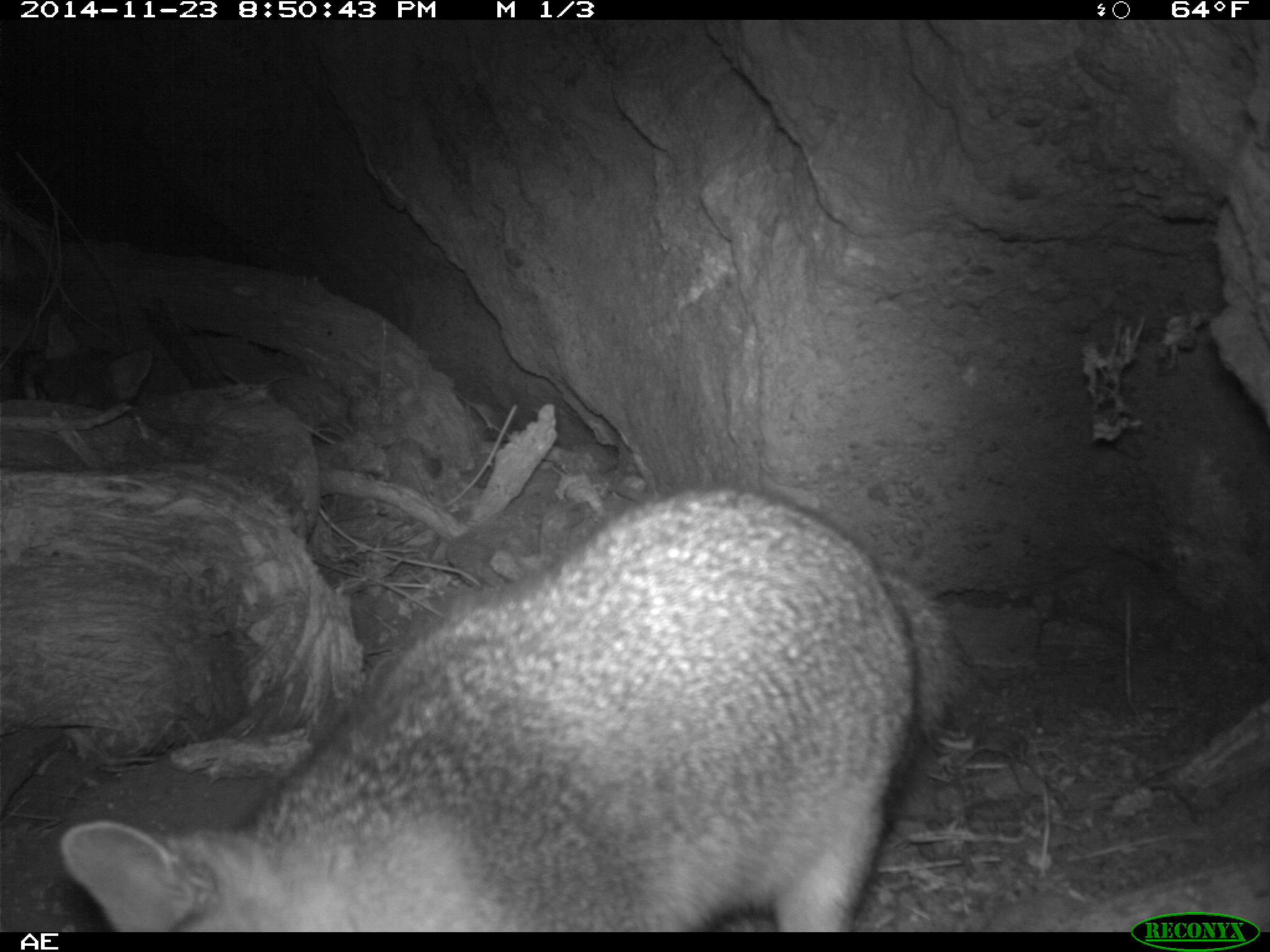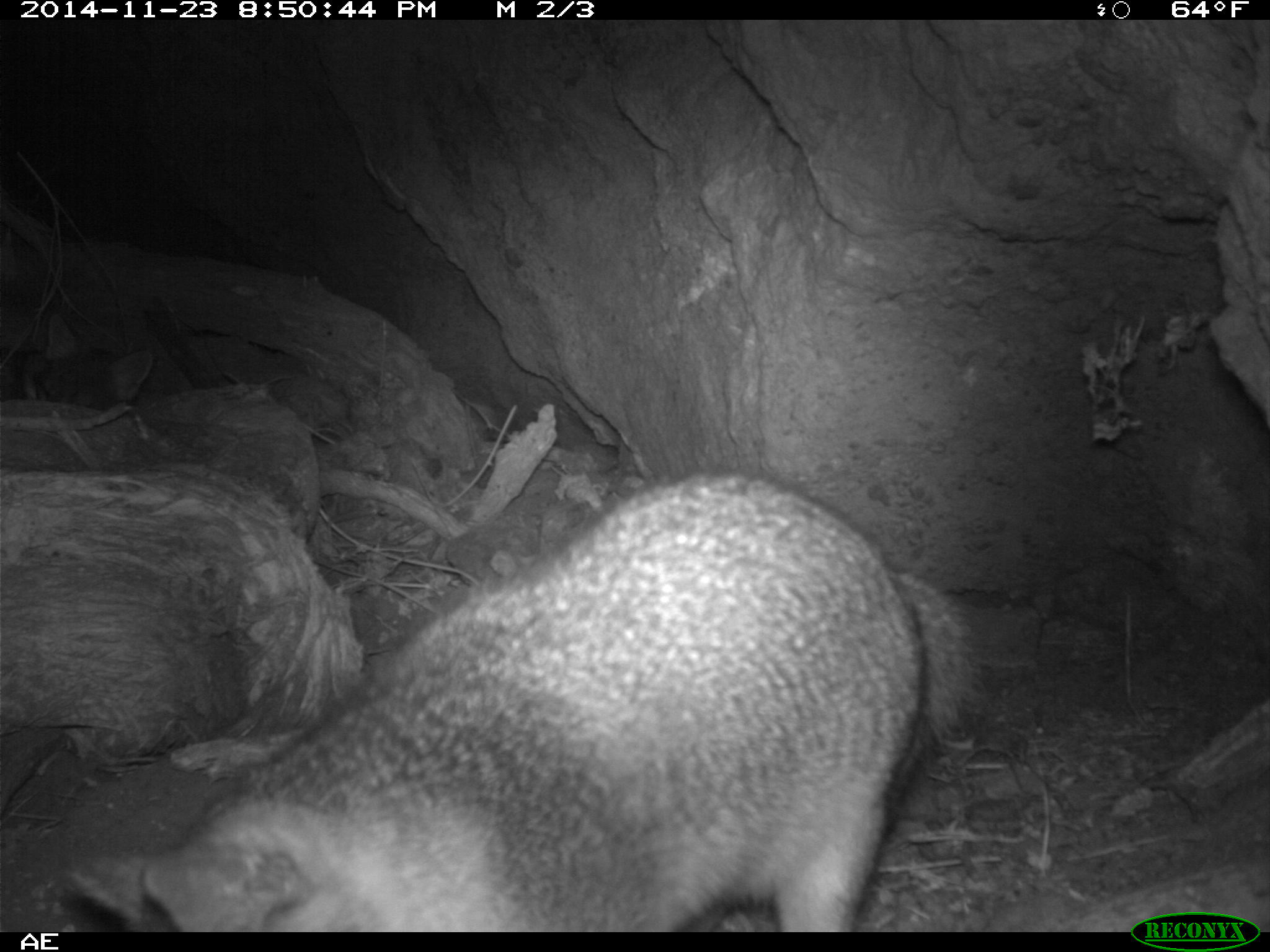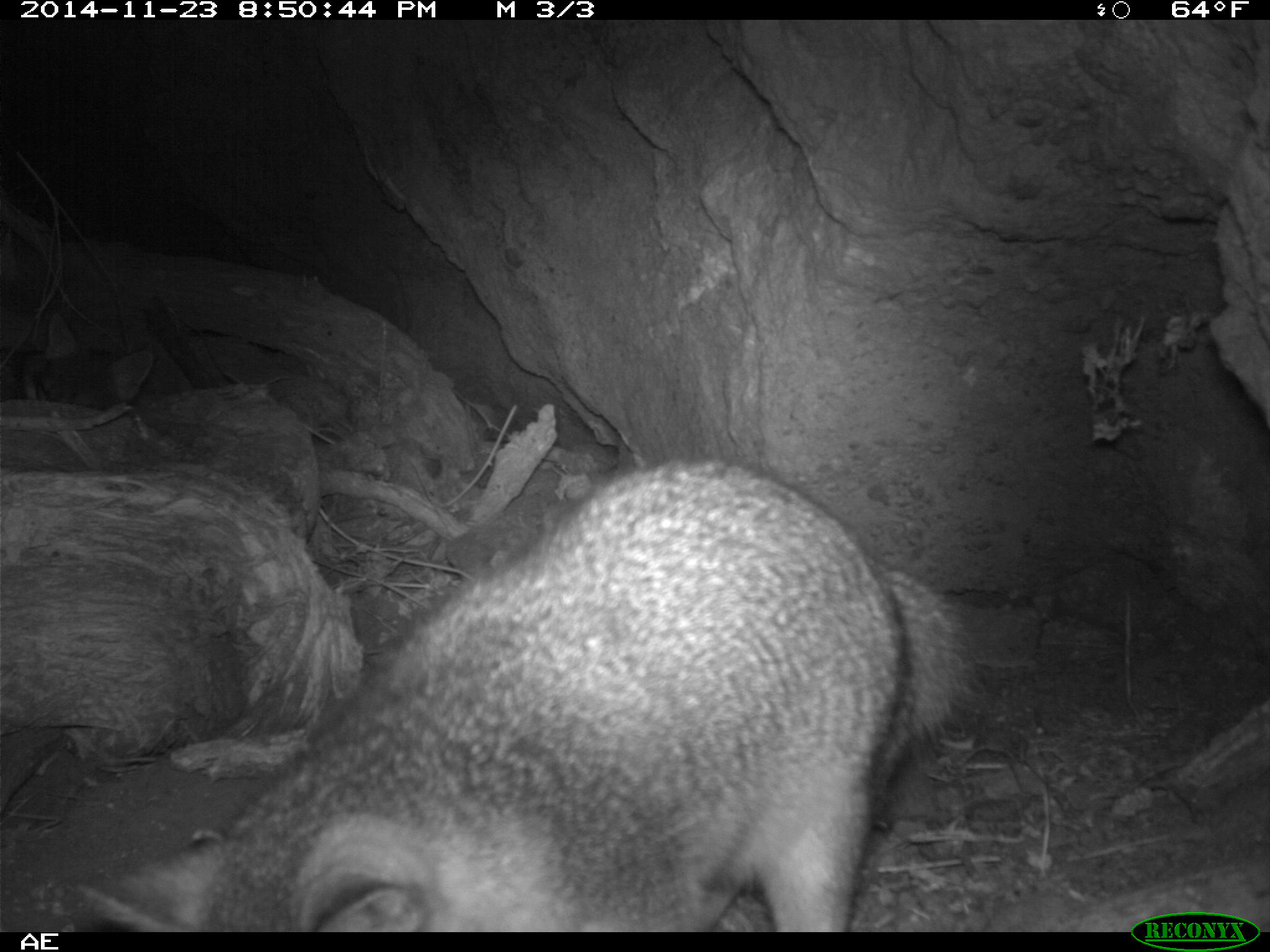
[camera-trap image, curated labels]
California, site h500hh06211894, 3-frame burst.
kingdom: Animalia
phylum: Chordata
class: Mammalia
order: Carnivora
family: Canidae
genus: Urocyon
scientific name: Urocyon littoralis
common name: island fox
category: fox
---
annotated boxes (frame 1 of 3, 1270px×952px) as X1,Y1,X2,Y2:
fox: 58,485,971,932; 29,312,153,410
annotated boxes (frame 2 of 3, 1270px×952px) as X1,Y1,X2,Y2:
fox: 64,470,975,931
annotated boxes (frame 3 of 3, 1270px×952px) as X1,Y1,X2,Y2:
fox: 76,451,981,932